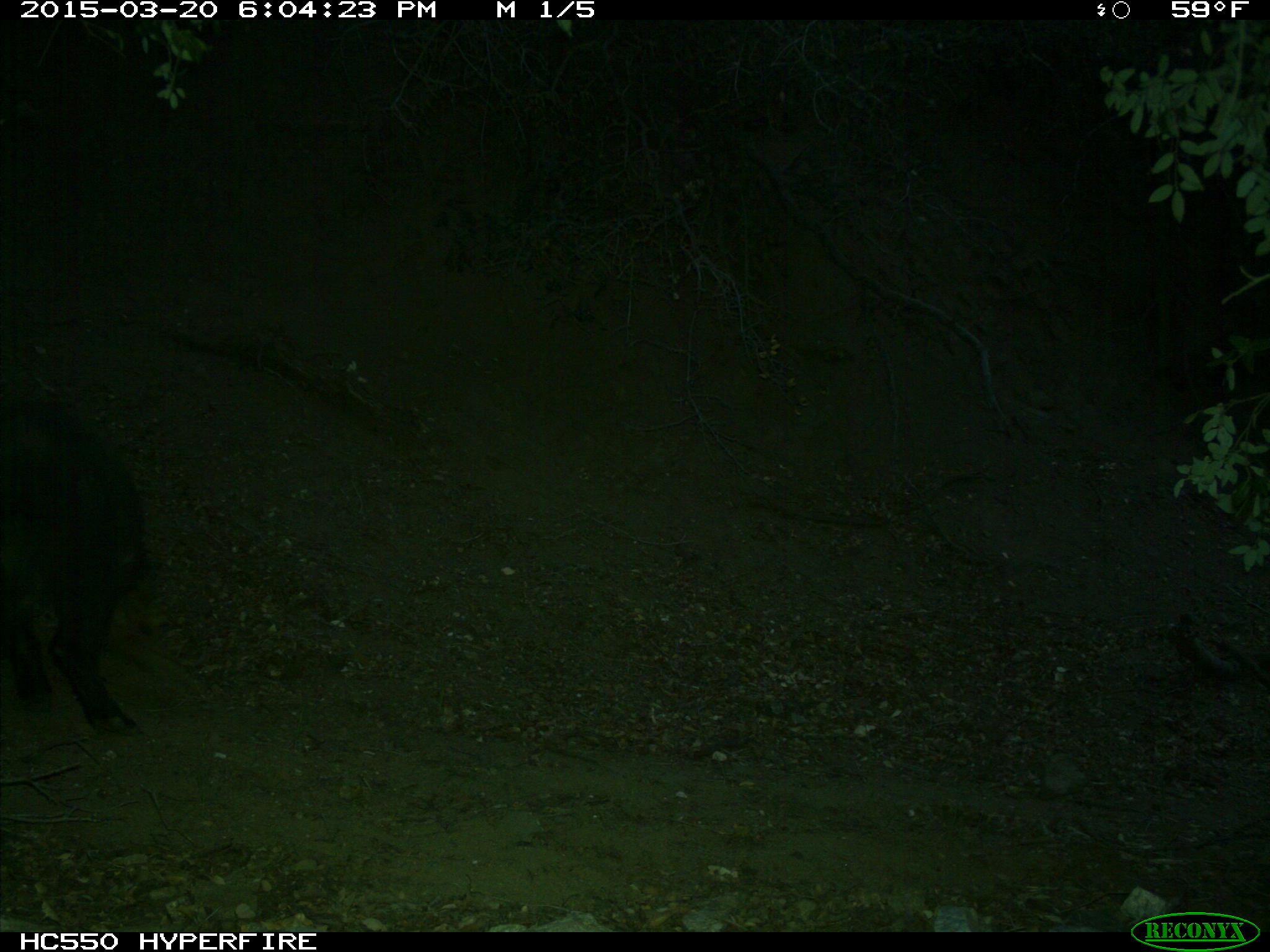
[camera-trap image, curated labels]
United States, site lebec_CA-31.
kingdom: Animalia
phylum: Chordata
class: Mammalia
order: Artiodactyla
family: Suidae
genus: Sus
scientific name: Sus scrofa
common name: wild boar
Sus scrofa (wild boar).